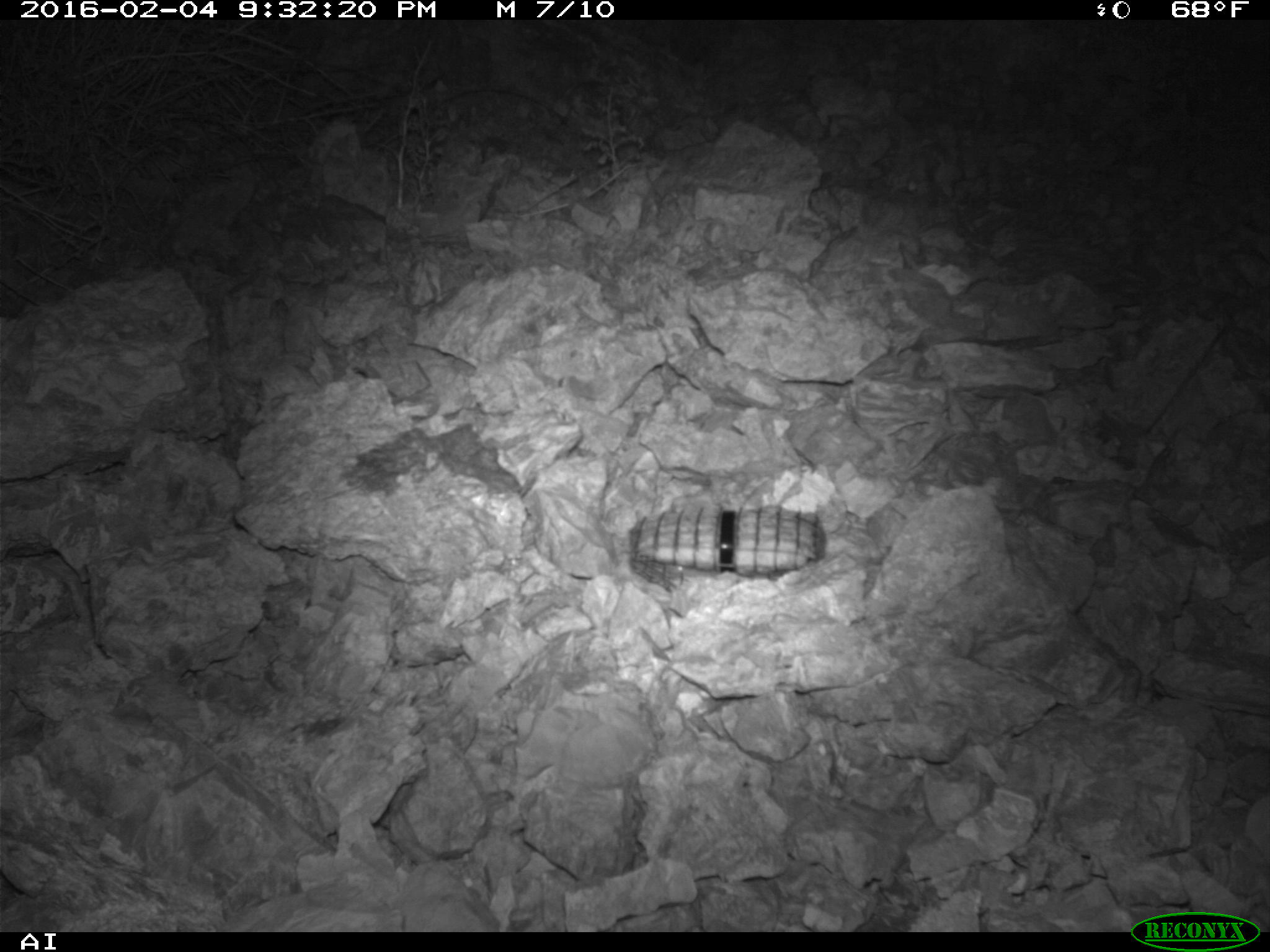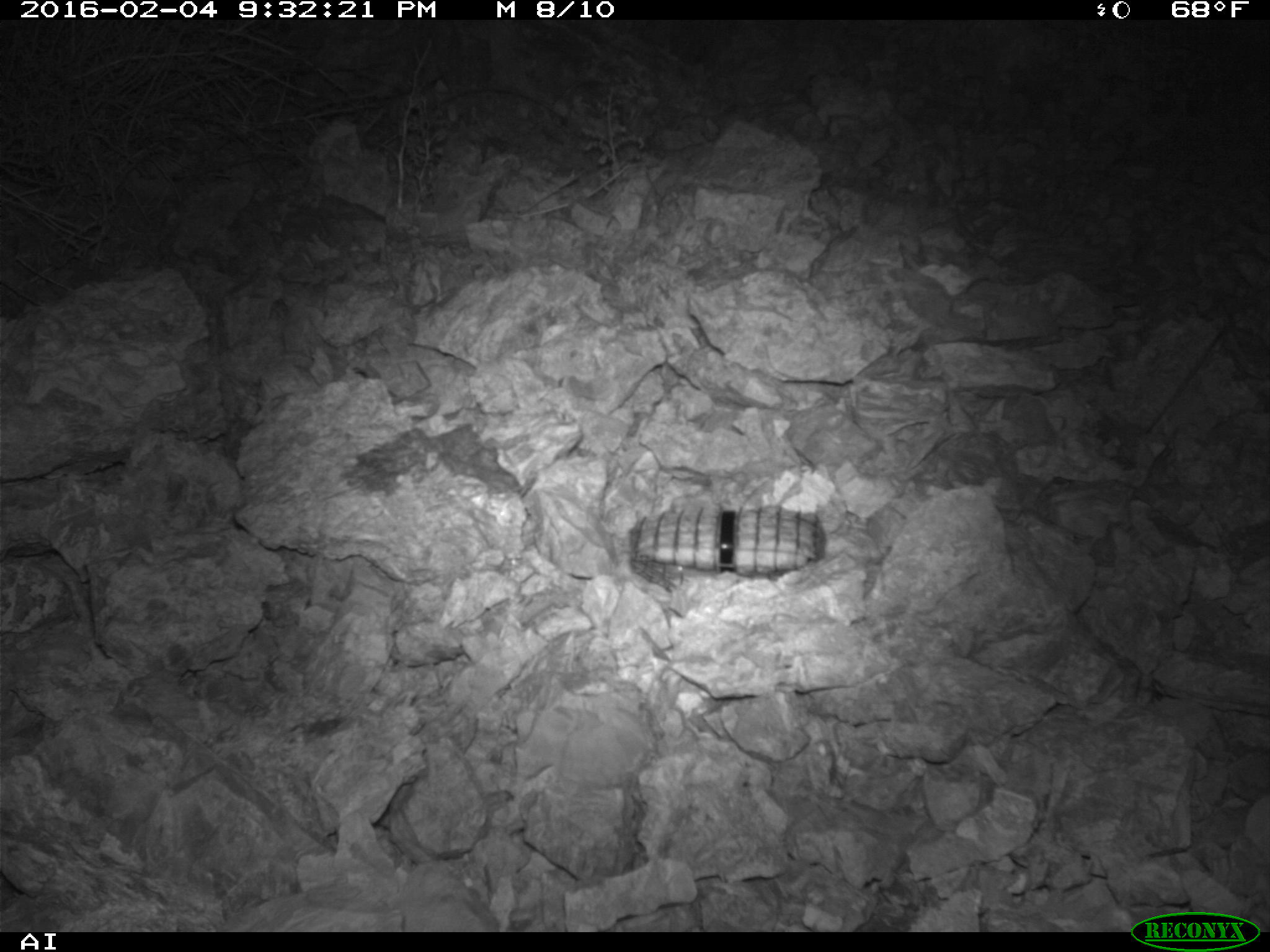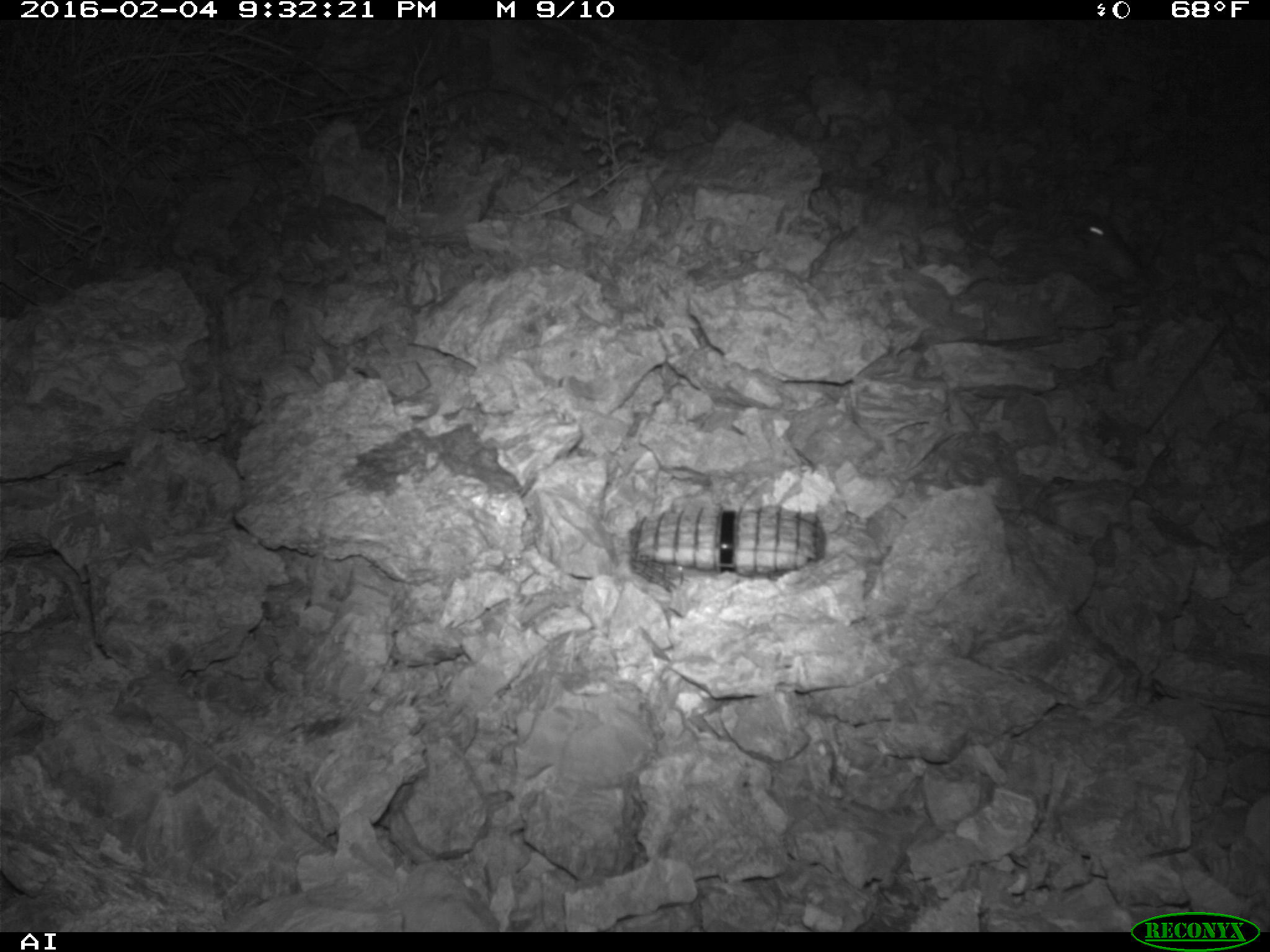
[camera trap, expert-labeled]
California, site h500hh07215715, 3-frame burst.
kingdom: Animalia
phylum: Chordata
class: Mammalia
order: Rodentia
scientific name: Rodentia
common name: rodent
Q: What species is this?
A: Rodent (Rodentia).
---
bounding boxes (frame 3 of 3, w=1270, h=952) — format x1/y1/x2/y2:
rodent: 1076/213/1147/284